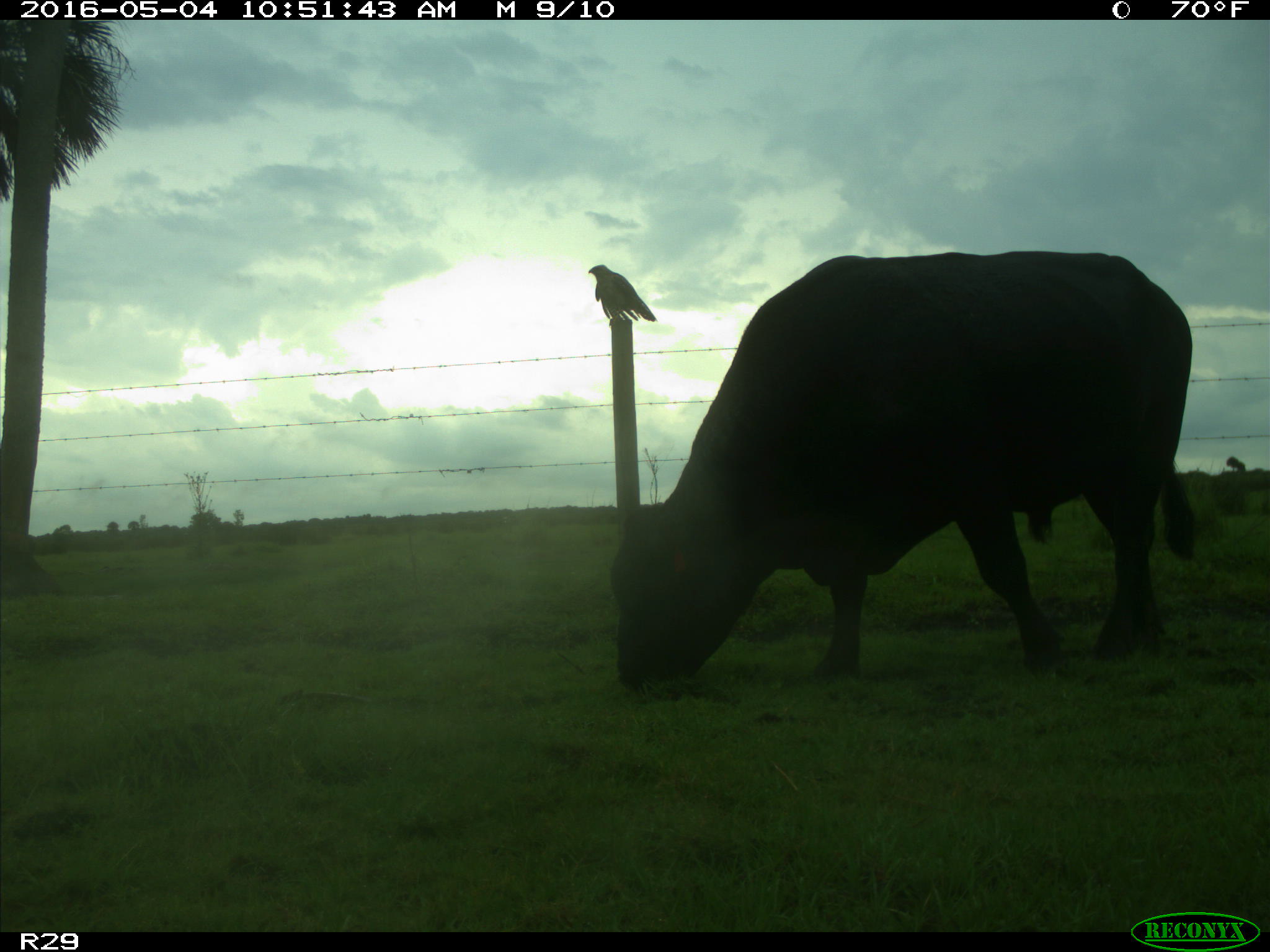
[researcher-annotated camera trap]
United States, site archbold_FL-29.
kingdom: Animalia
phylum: Chordata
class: Mammalia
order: Artiodactyla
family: Bovidae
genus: Bos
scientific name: Bos taurus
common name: domestic cow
Bos taurus (domestic cow).